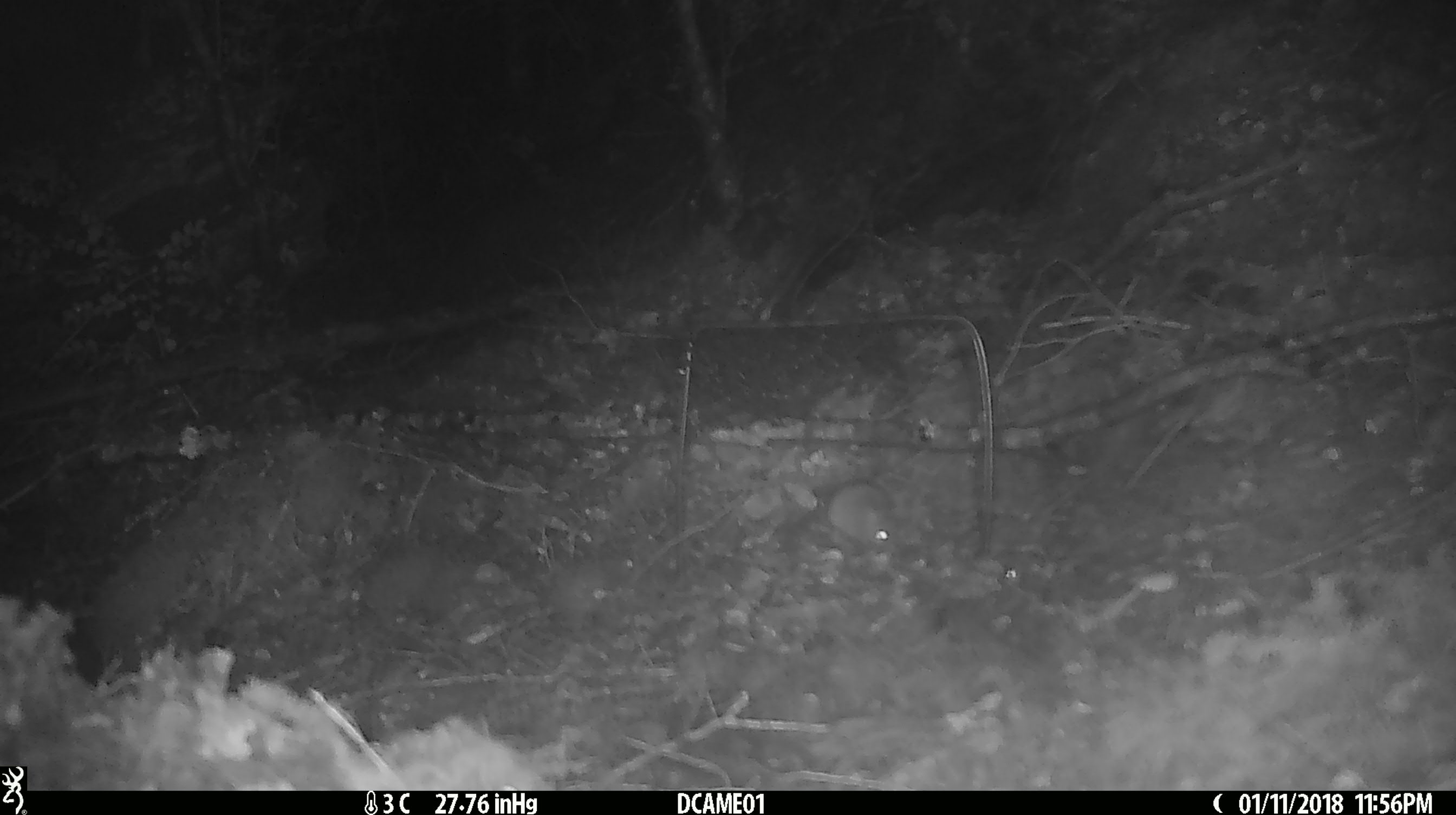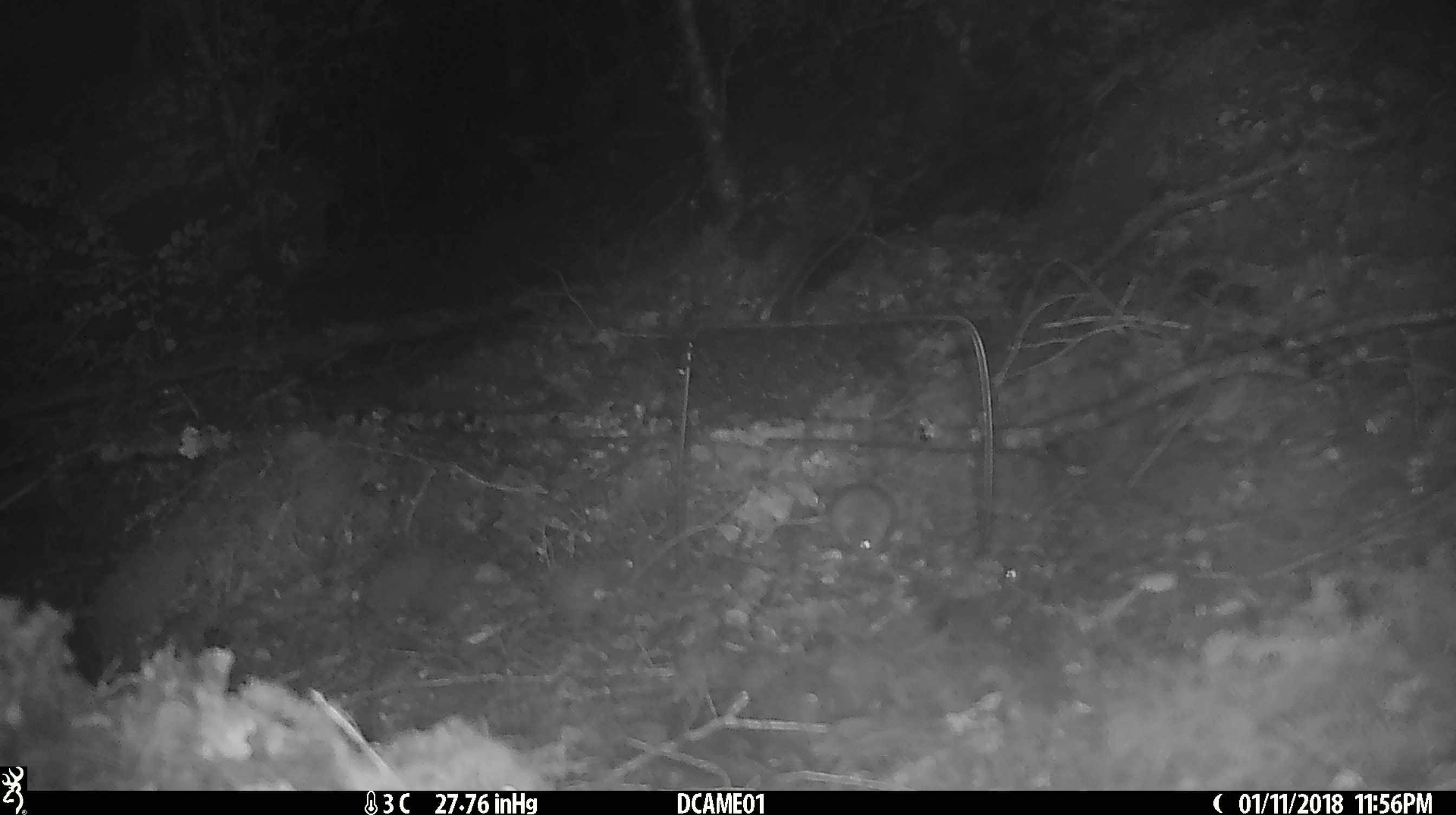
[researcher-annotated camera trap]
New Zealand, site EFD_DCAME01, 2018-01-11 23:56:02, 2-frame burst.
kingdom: Animalia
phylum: Chordata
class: Mammalia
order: Rodentia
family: Muridae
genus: Mus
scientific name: Mus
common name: mouse